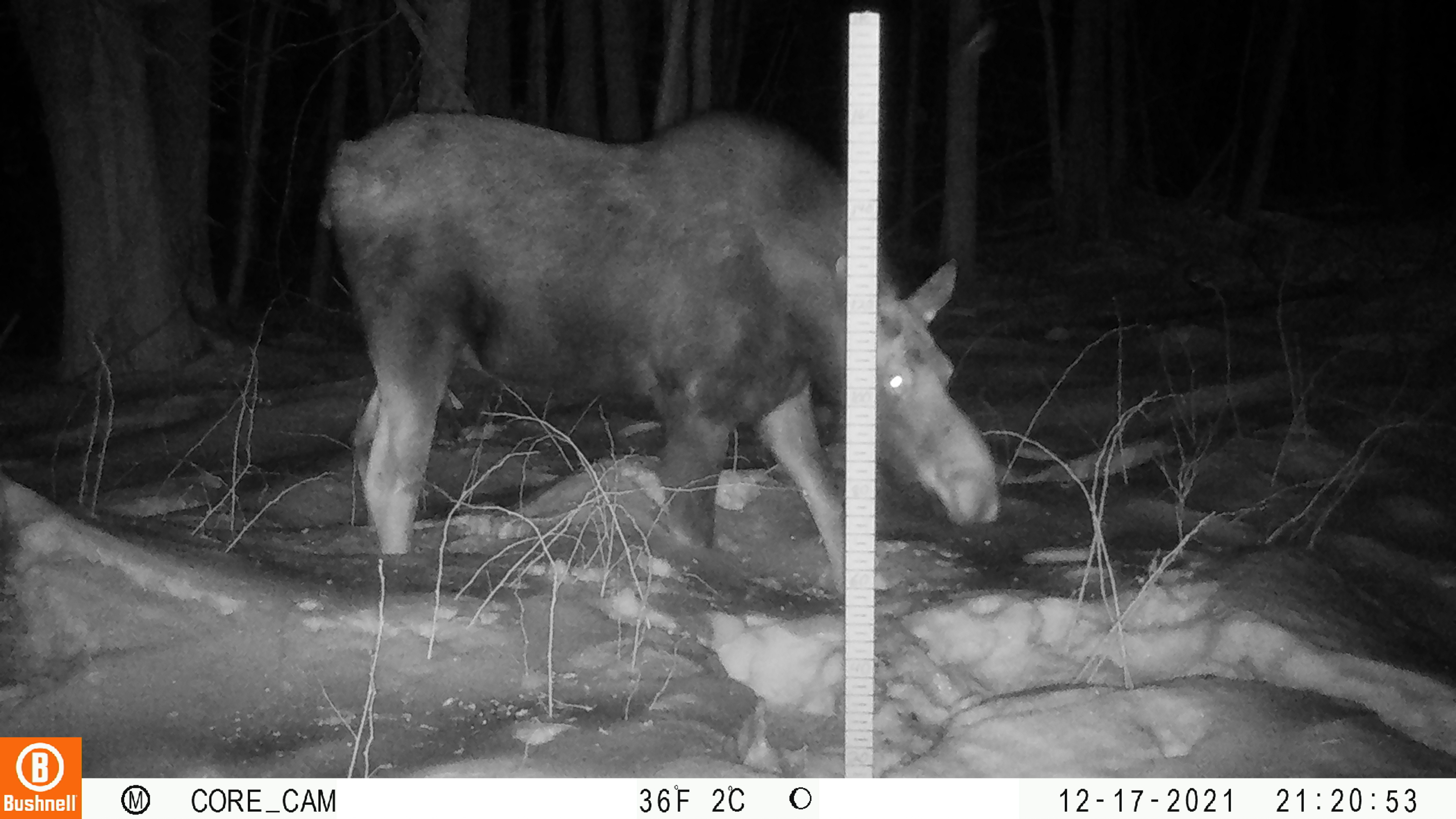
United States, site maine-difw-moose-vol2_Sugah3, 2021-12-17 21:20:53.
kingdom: Animalia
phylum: Chordata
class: Mammalia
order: Artiodactyla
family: Cervidae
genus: Alces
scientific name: Alces alces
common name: moose